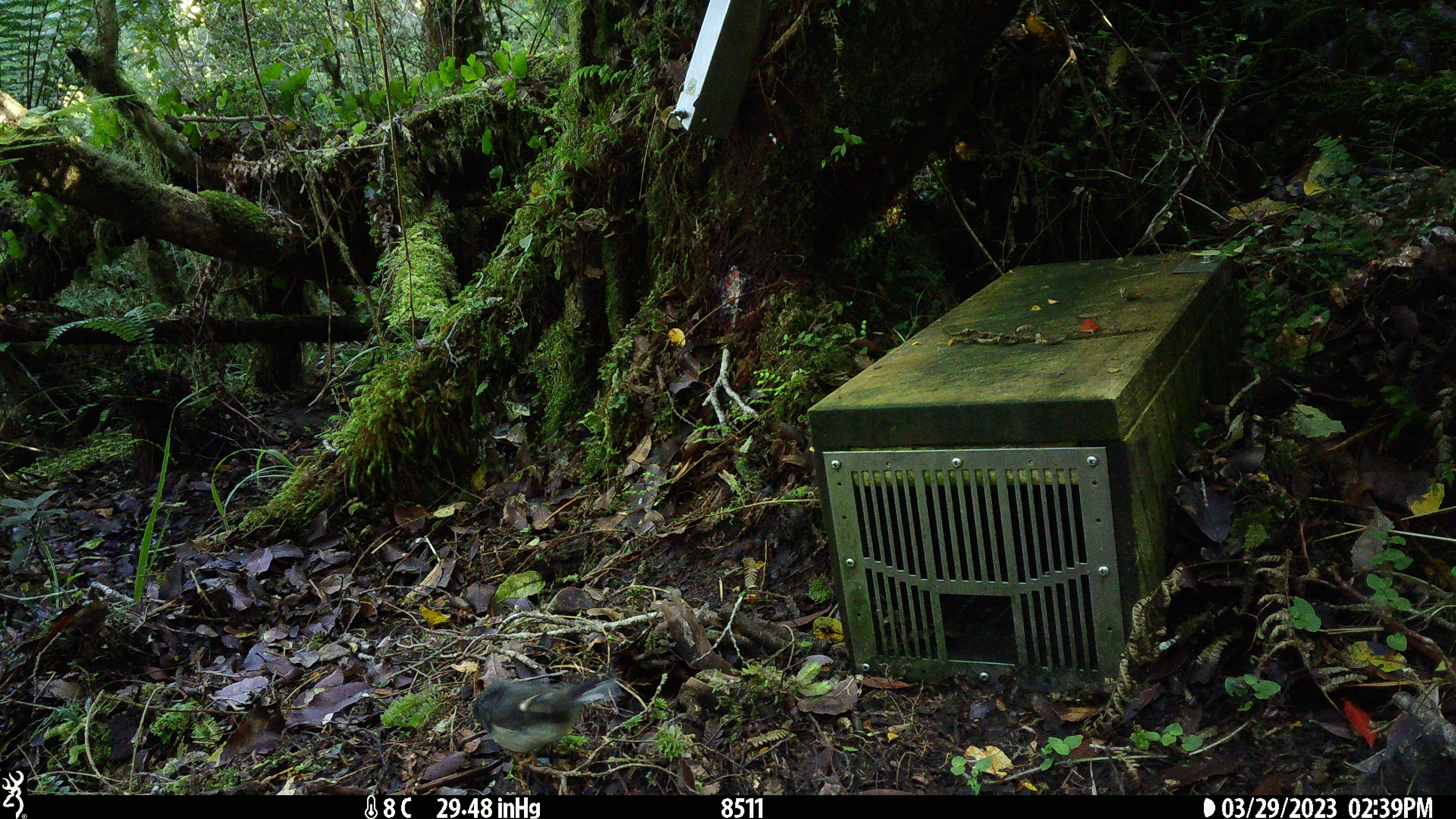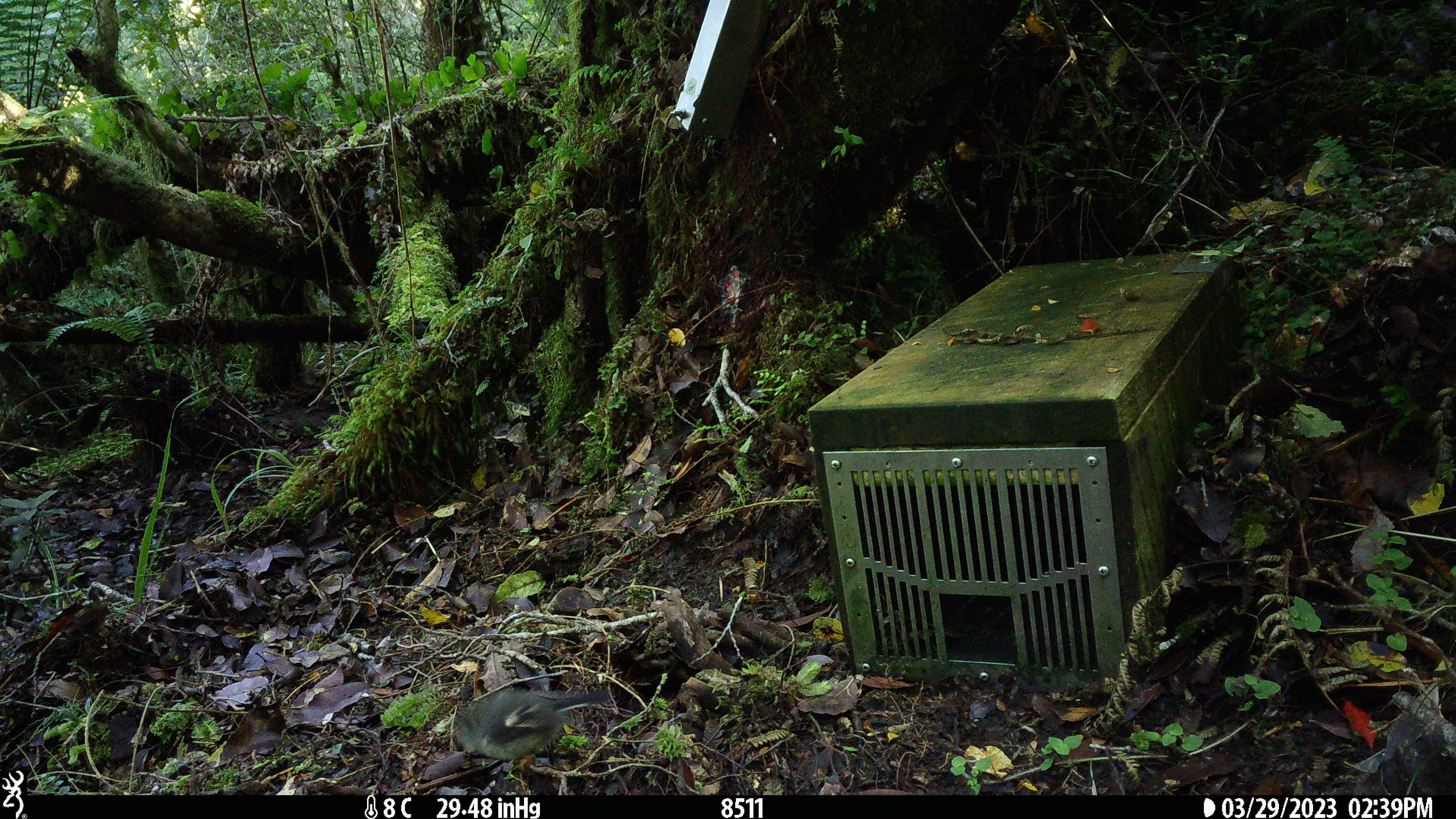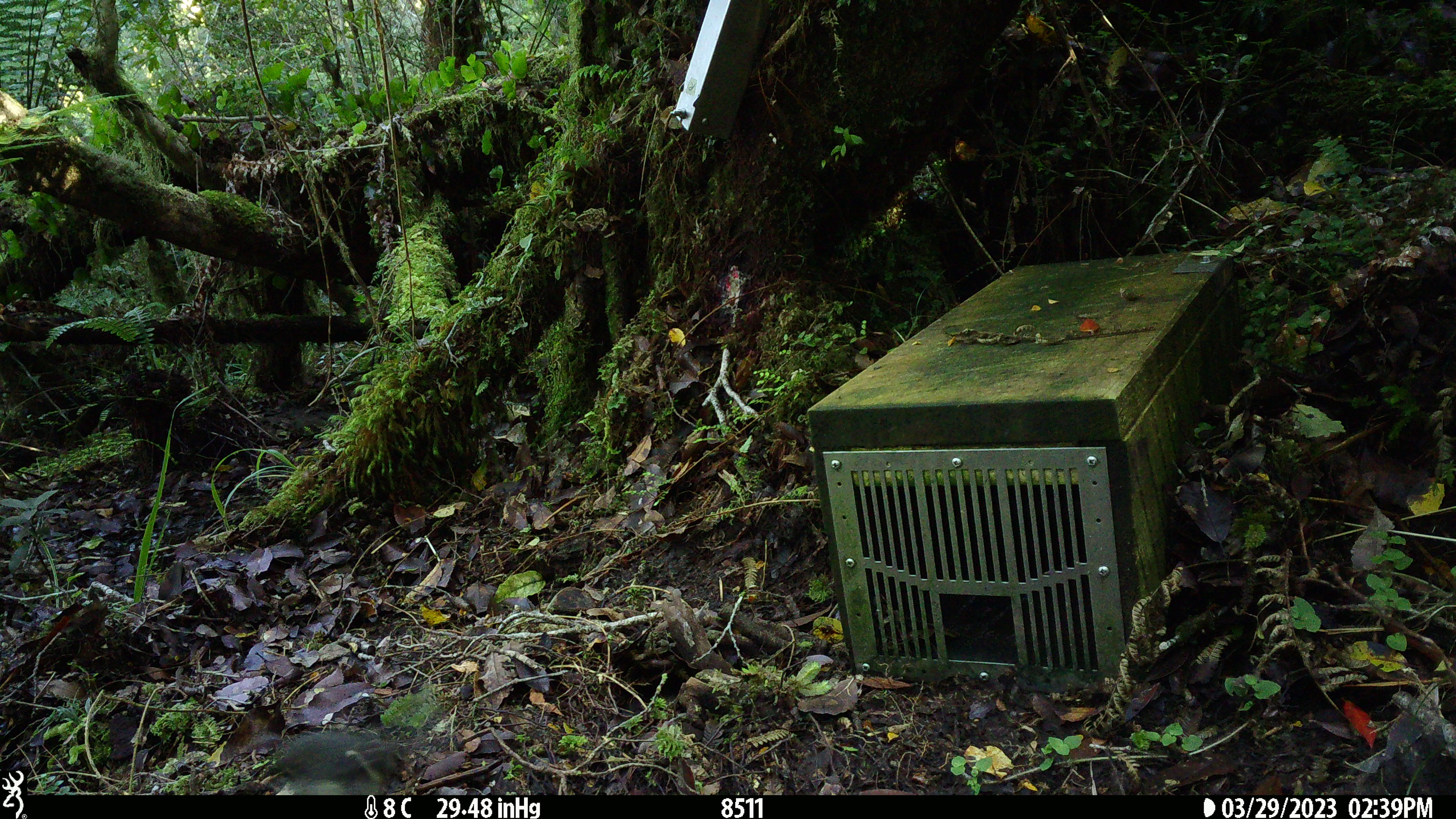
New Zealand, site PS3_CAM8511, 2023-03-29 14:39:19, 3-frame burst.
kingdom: Animalia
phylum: Chordata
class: Aves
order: Passeriformes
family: Petroicidae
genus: Petroica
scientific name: Petroica macrocephala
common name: tomtit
Tomtit (Petroica macrocephala).